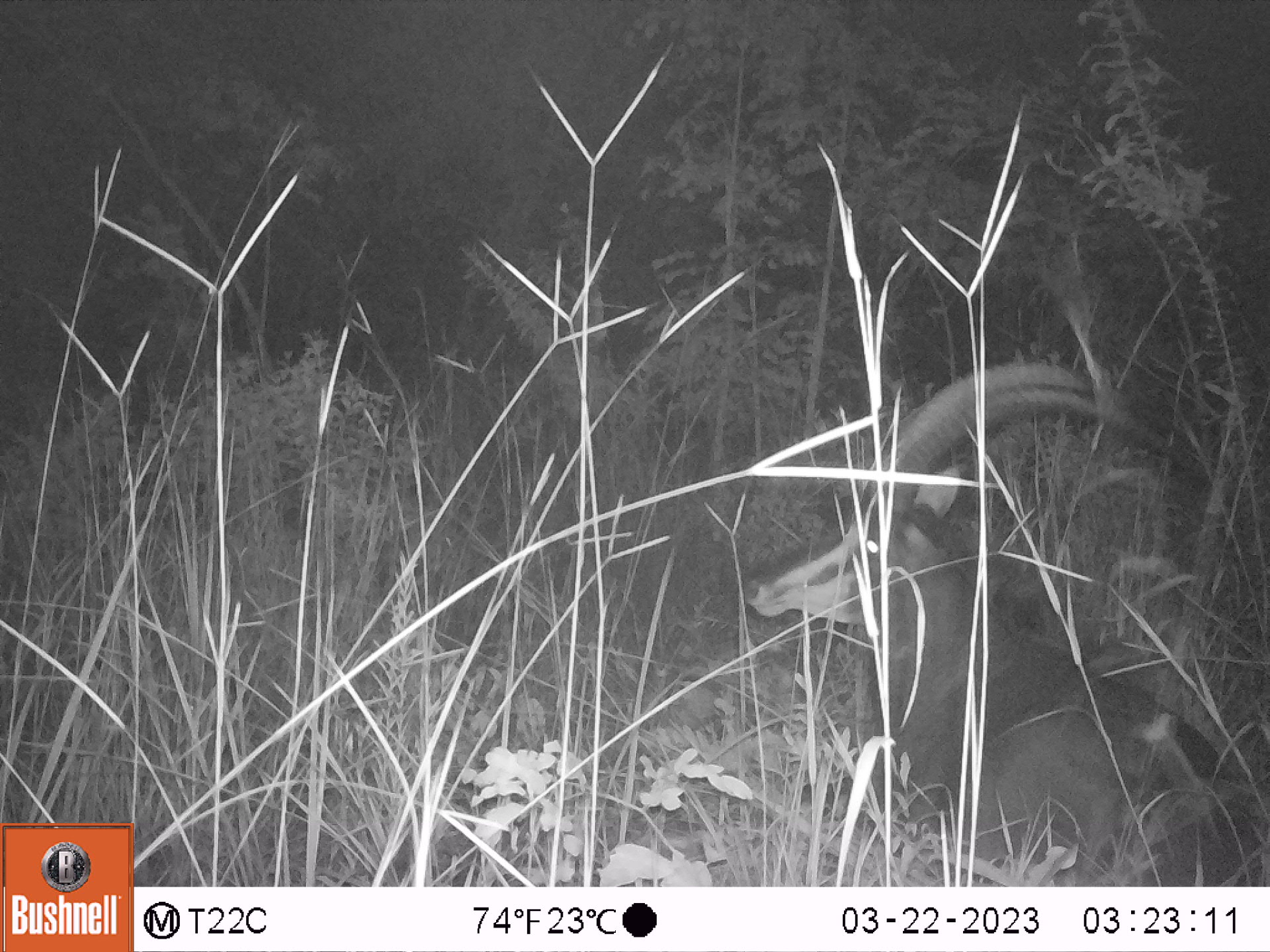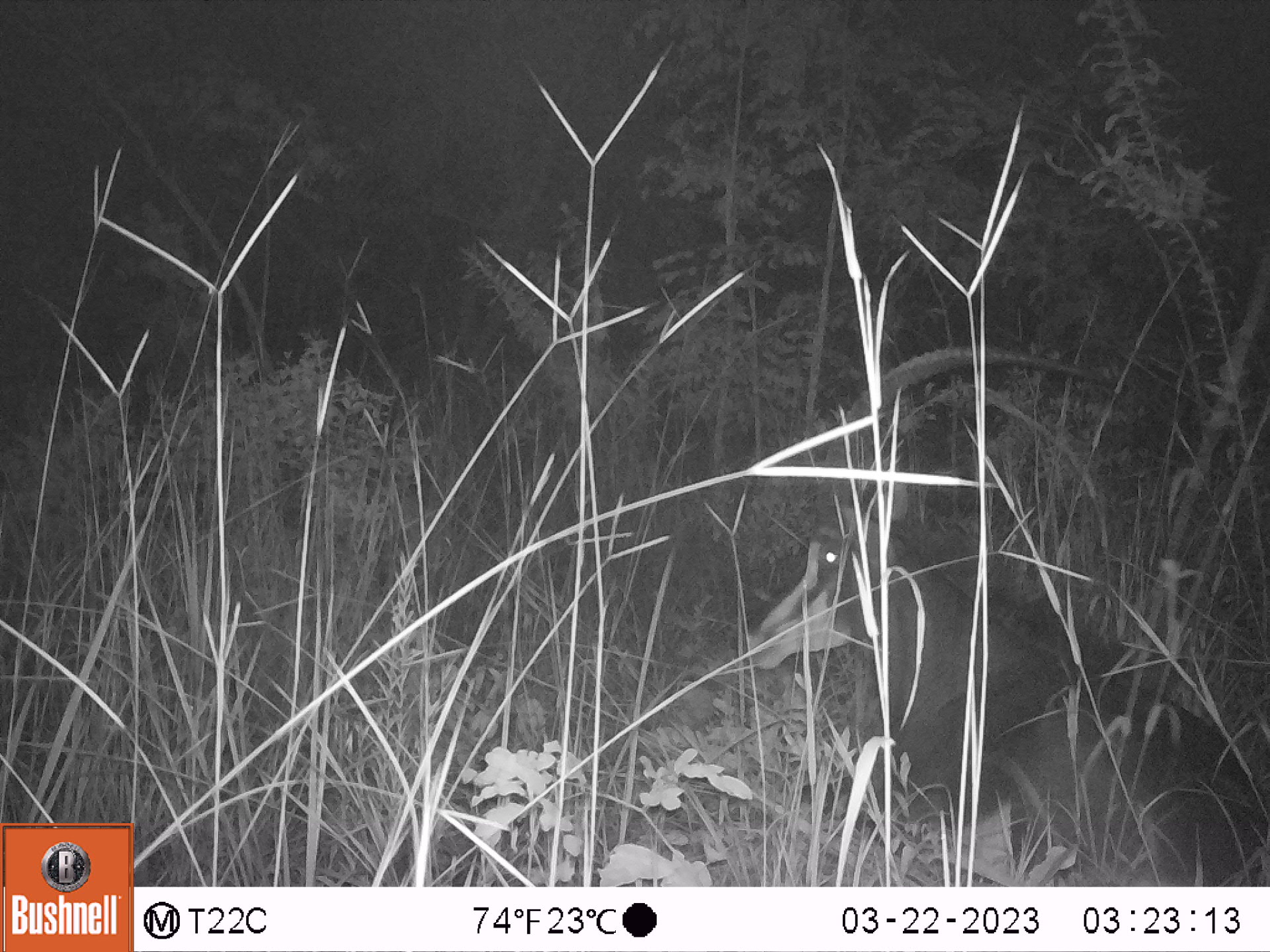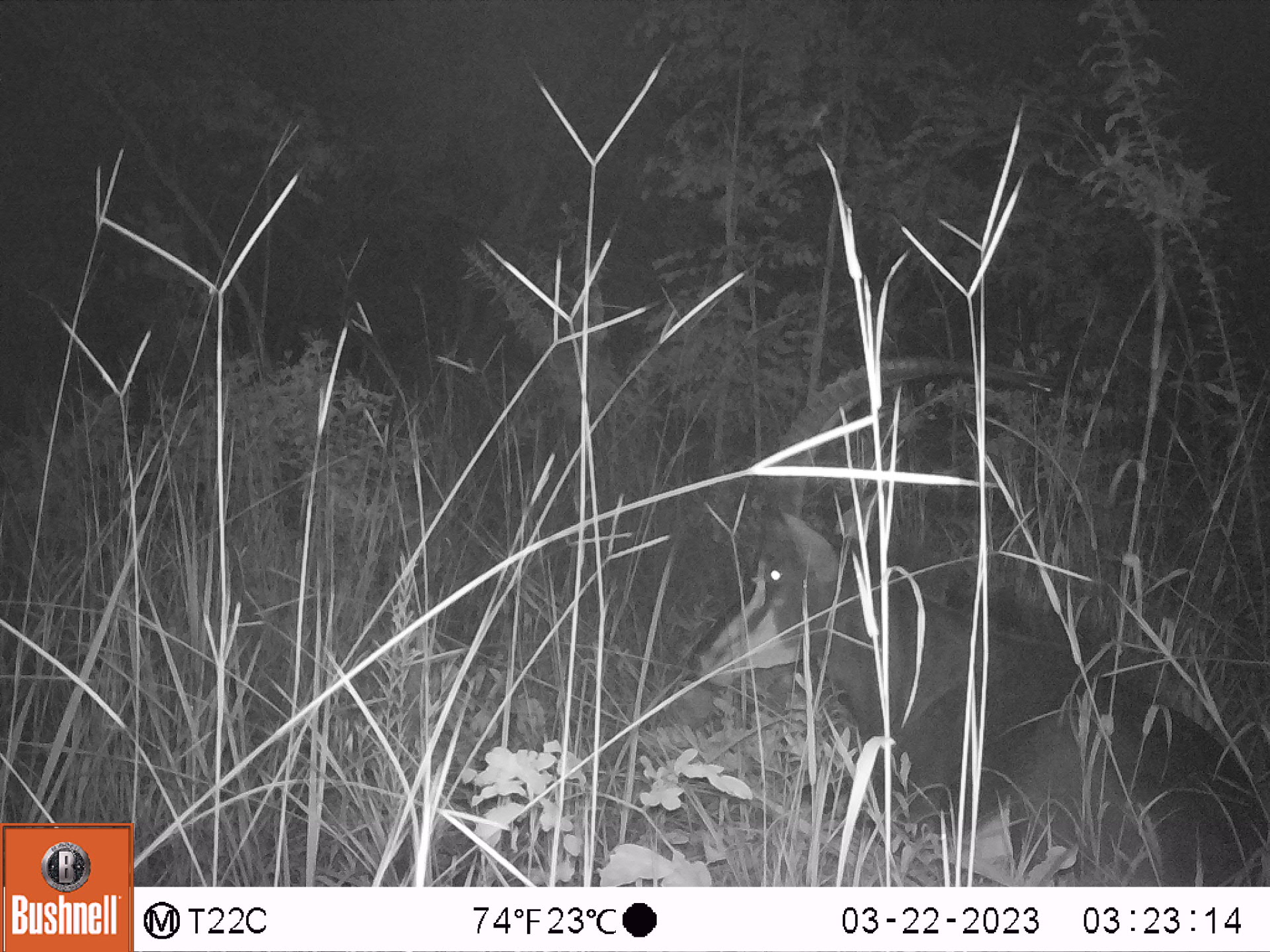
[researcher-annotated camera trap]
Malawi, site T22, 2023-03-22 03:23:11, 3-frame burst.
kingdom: Animalia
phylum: Chordata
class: Mammalia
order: Artiodactyla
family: Bovidae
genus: Hippotragus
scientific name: Hippotragus niger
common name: sable antelope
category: sable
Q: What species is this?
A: Sable (sable antelope) (Hippotragus niger).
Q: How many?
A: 1.